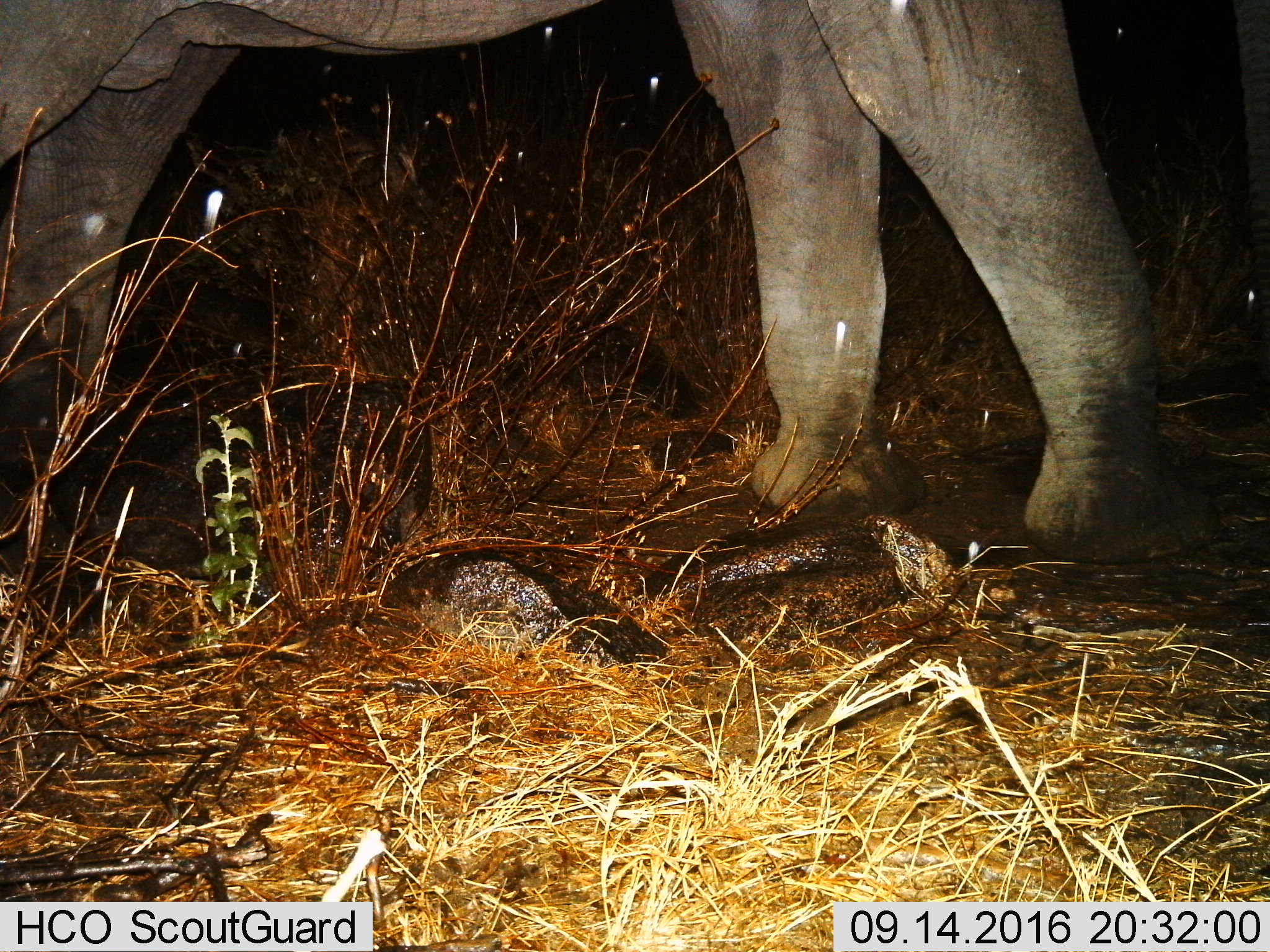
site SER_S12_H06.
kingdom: Animalia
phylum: Chordata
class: Mammalia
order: Proboscidea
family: Elephantidae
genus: Loxodonta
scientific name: Loxodonta africana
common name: african bush elephant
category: elephant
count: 1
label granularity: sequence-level